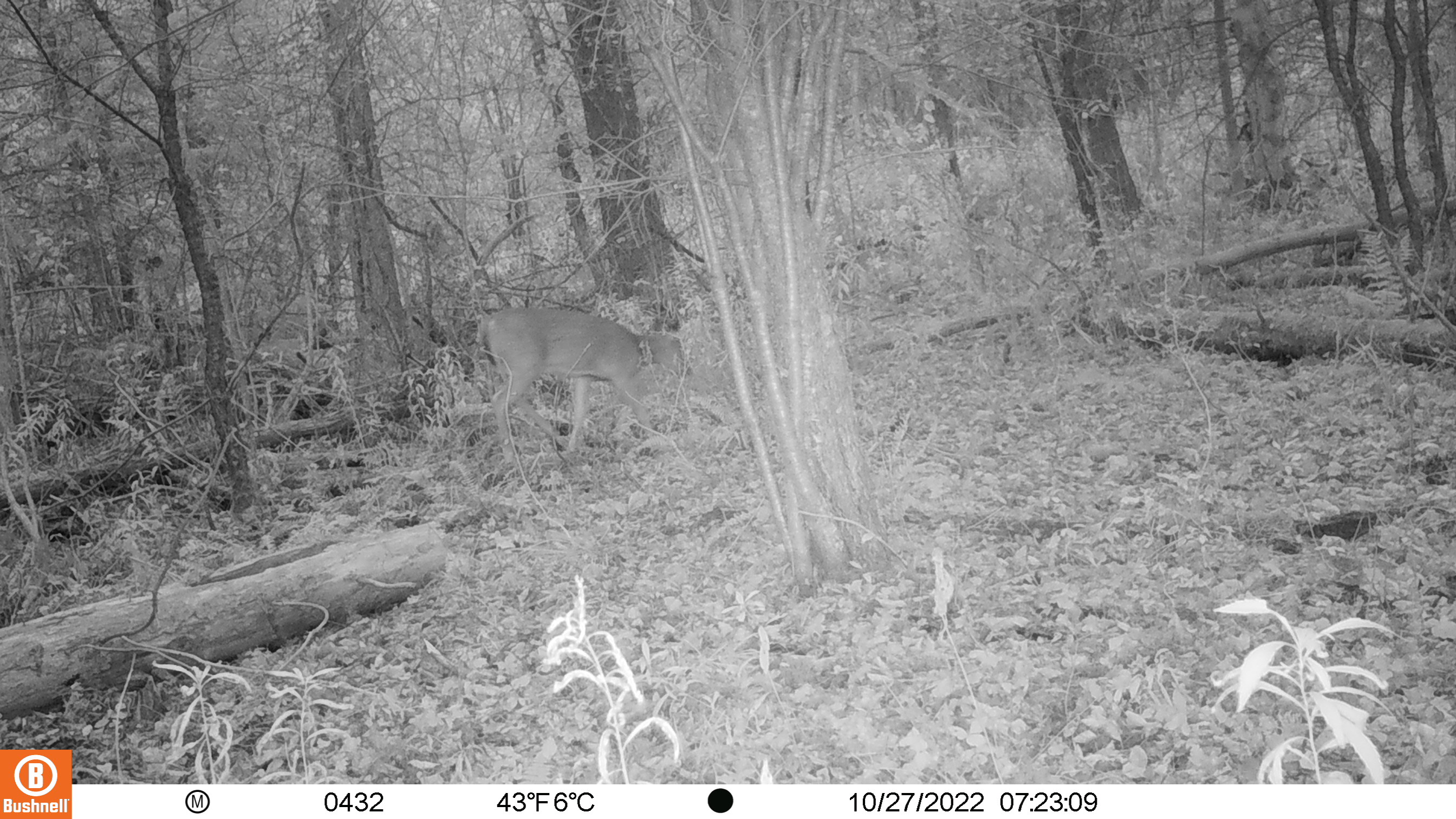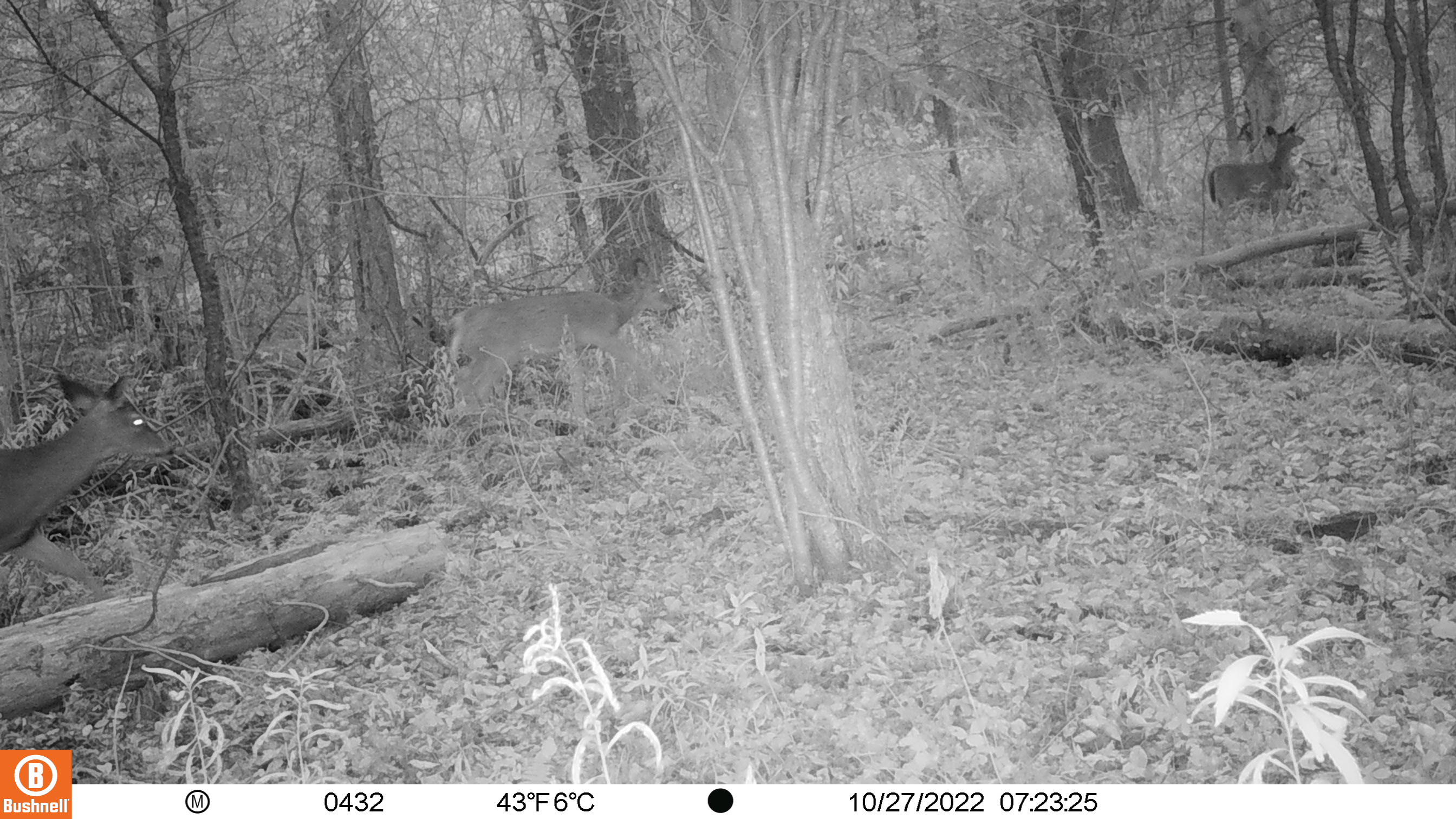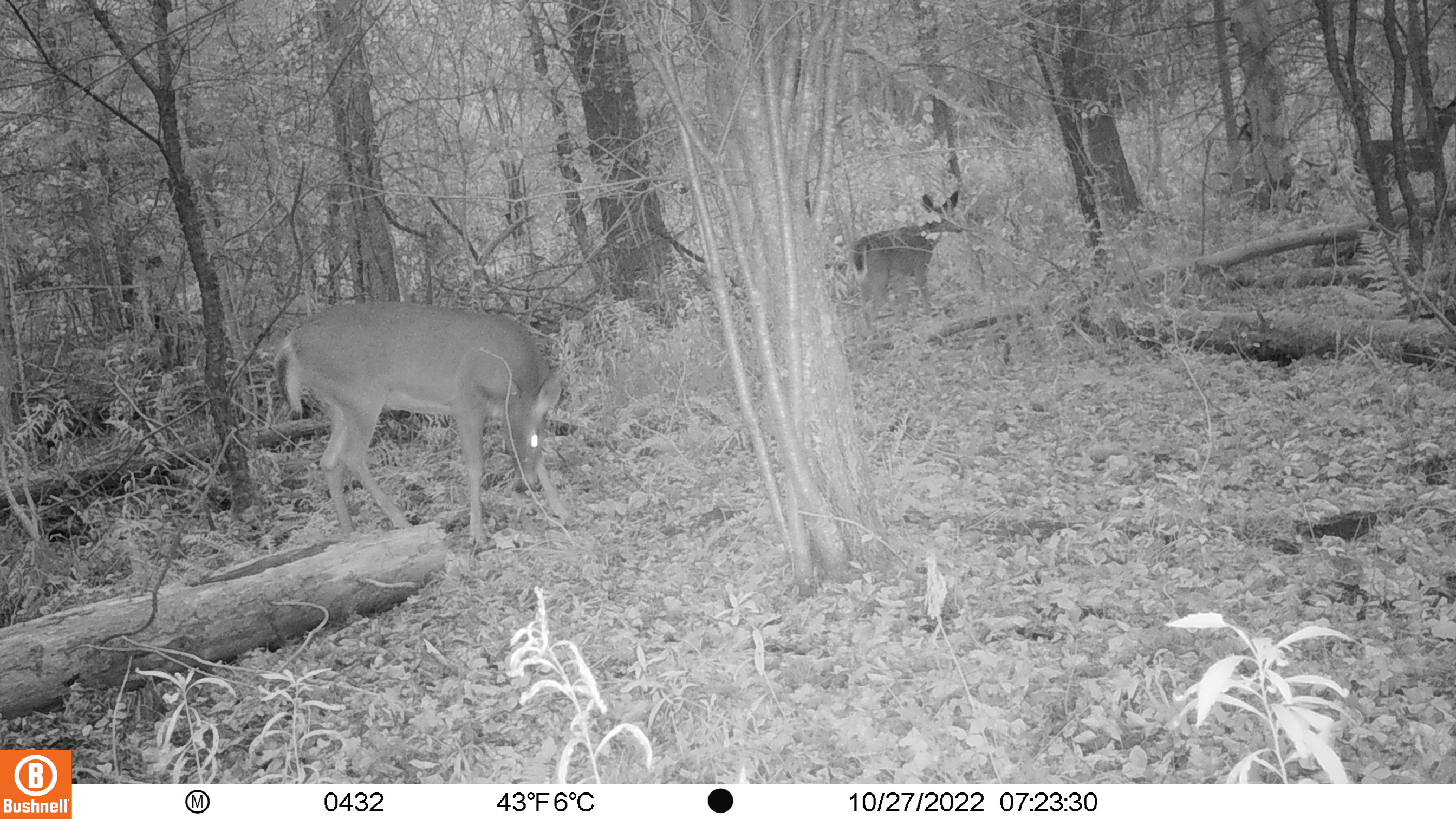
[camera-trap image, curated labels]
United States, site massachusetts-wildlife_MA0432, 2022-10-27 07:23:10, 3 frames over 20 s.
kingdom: Animalia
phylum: Chordata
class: Mammalia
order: Artiodactyla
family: Cervidae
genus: Odocoileus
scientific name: Odocoileus virginianus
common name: white-tailed deer